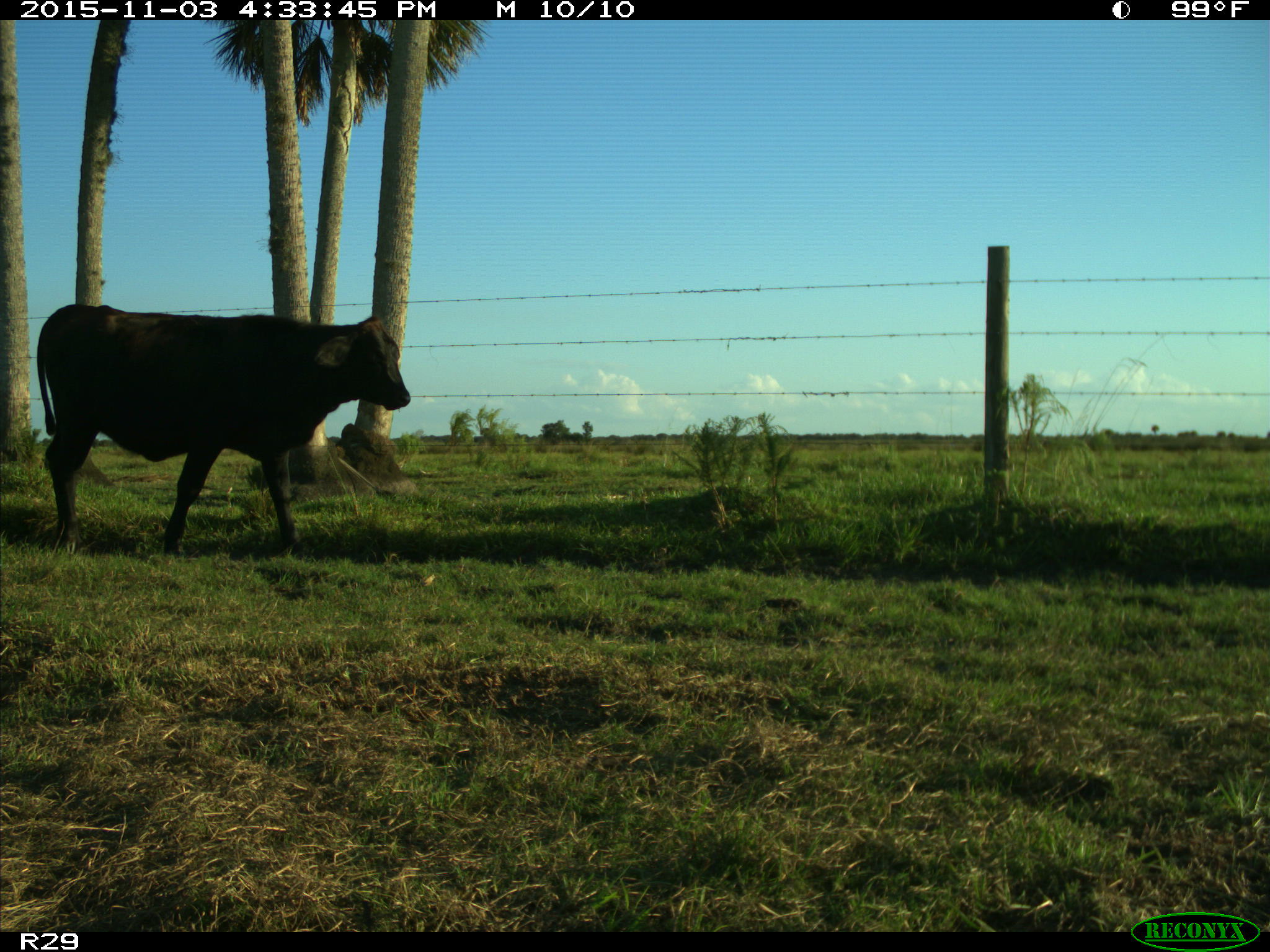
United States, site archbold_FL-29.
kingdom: Animalia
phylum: Chordata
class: Mammalia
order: Artiodactyla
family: Bovidae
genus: Bos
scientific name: Bos taurus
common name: domestic cow